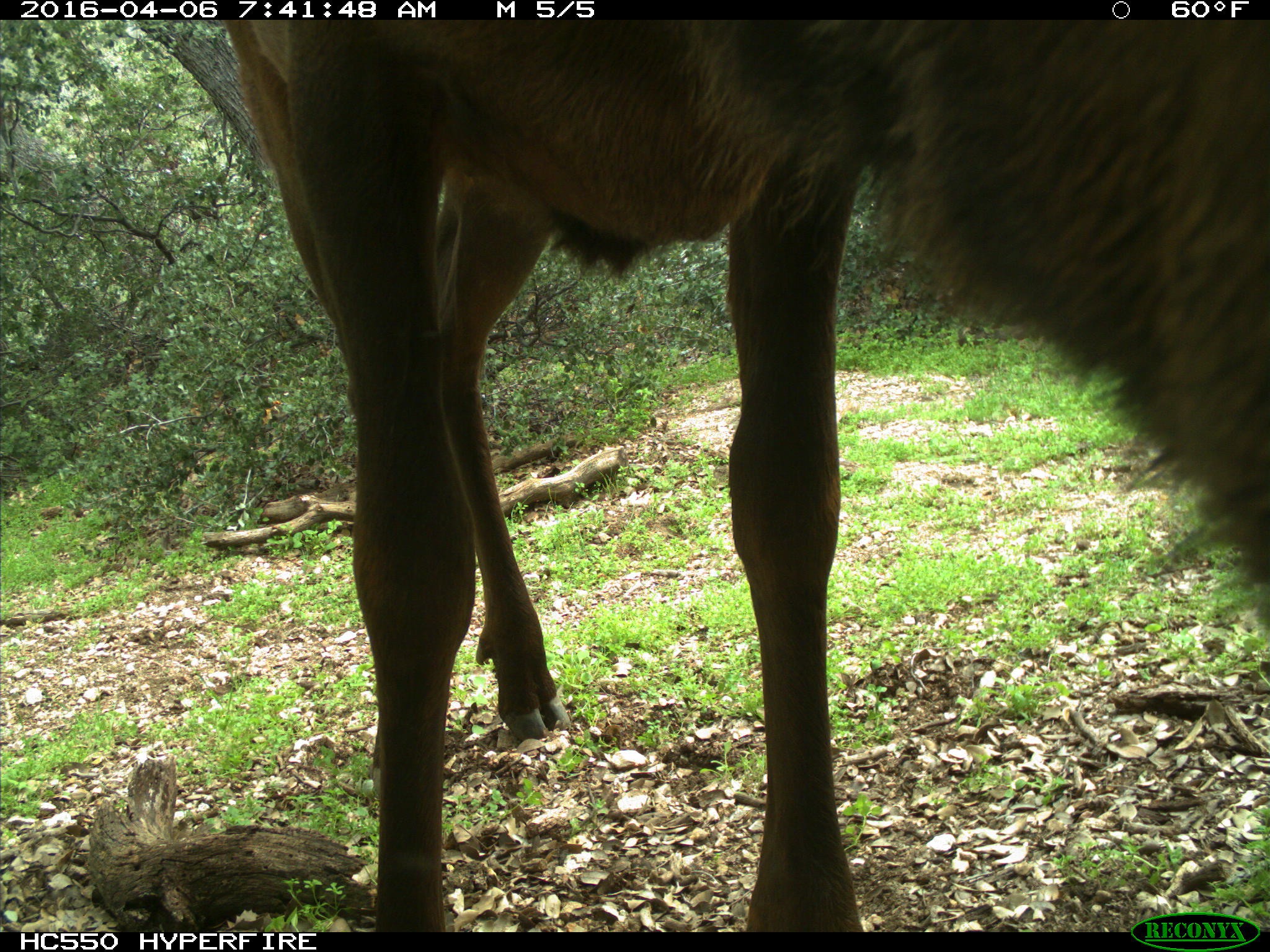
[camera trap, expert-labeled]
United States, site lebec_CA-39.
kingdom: Animalia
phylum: Chordata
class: Mammalia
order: Artiodactyla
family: Cervidae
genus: Cervus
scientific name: Cervus canadensis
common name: elk